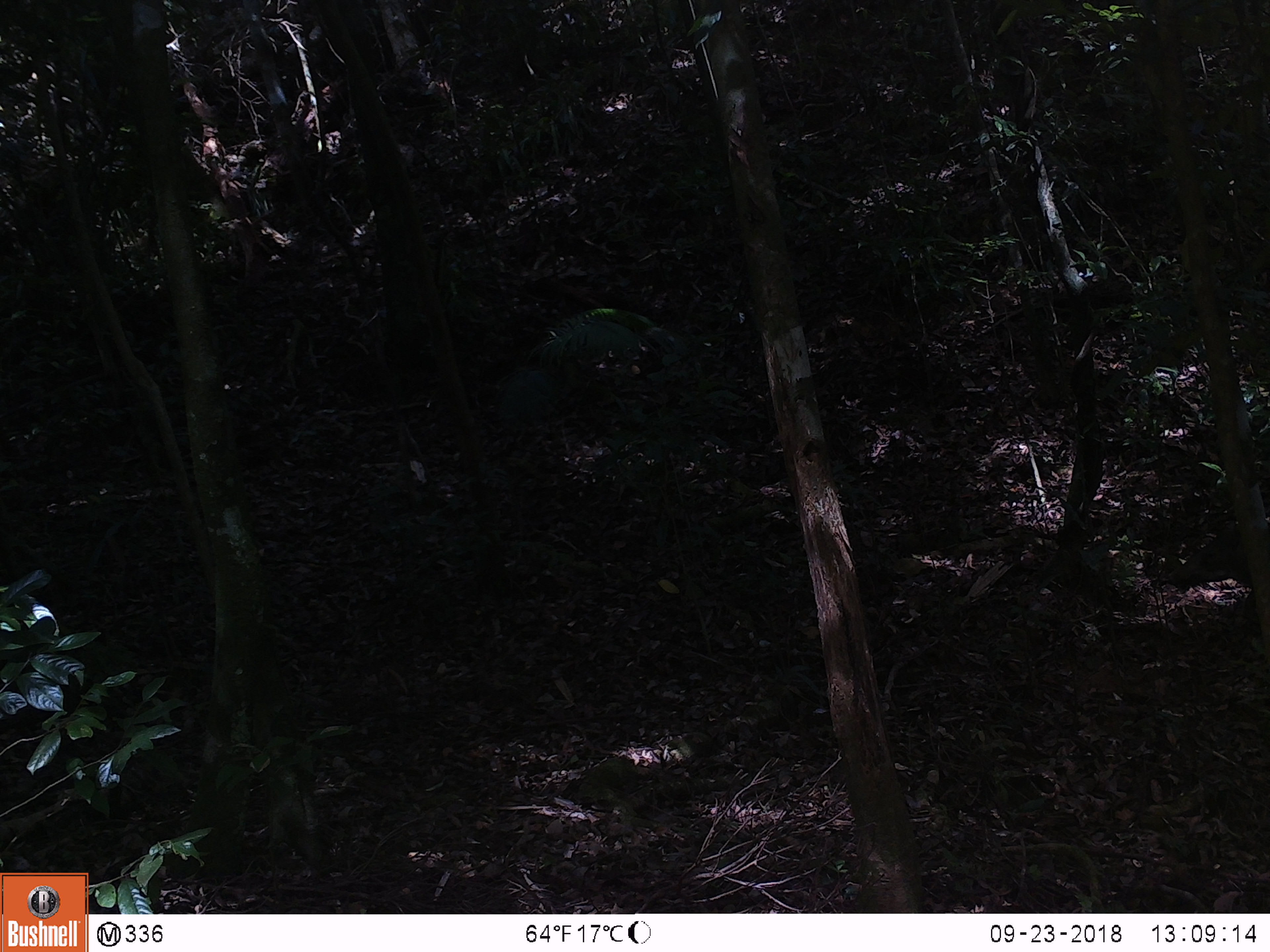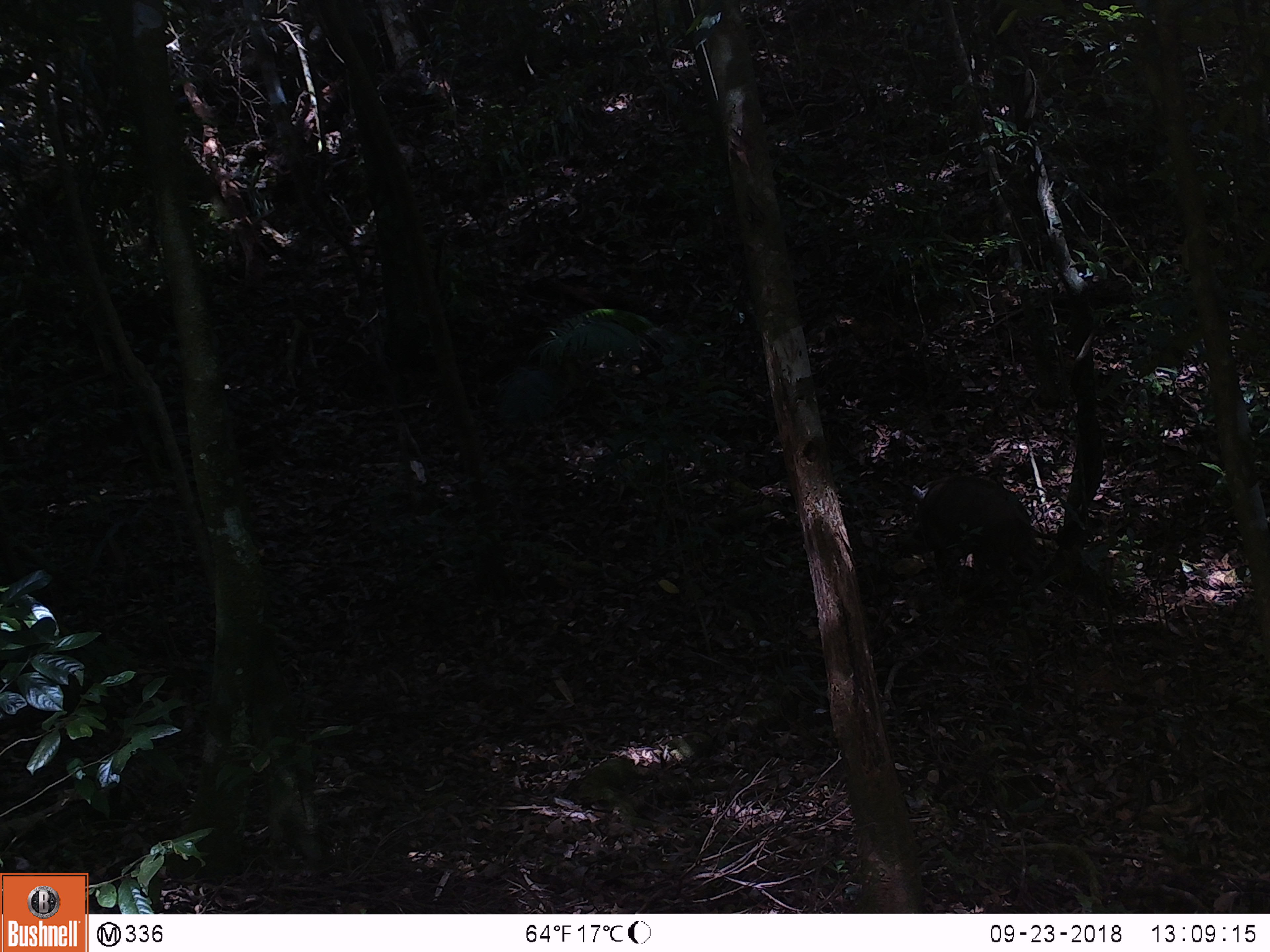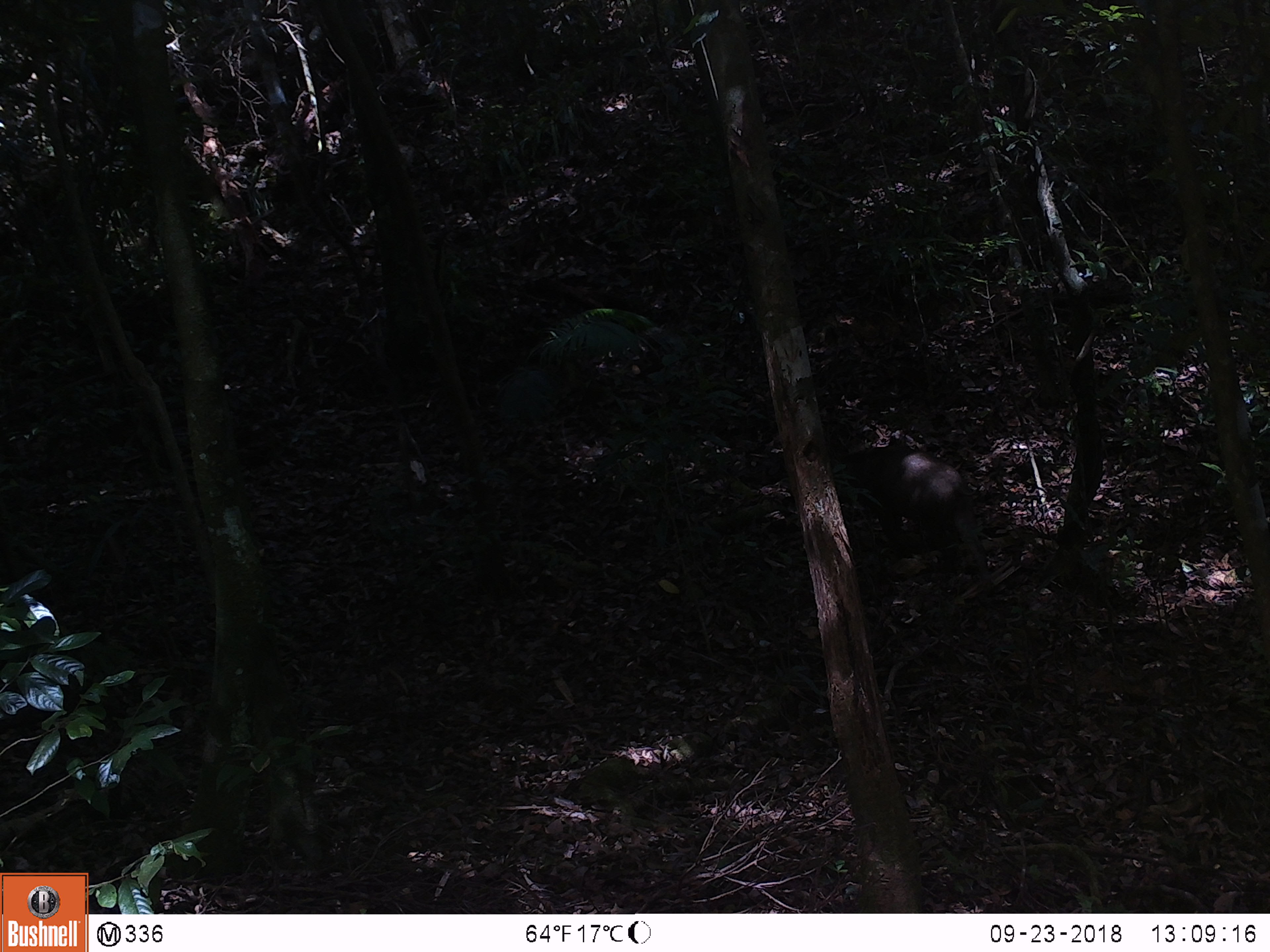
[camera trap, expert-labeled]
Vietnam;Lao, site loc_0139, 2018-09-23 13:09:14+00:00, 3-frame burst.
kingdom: Animalia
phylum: Chordata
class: Mammalia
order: Artiodactyla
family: Suidae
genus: Sus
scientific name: Sus scrofa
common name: eurasian wild pig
Eurasian wild pig (Sus scrofa). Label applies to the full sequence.